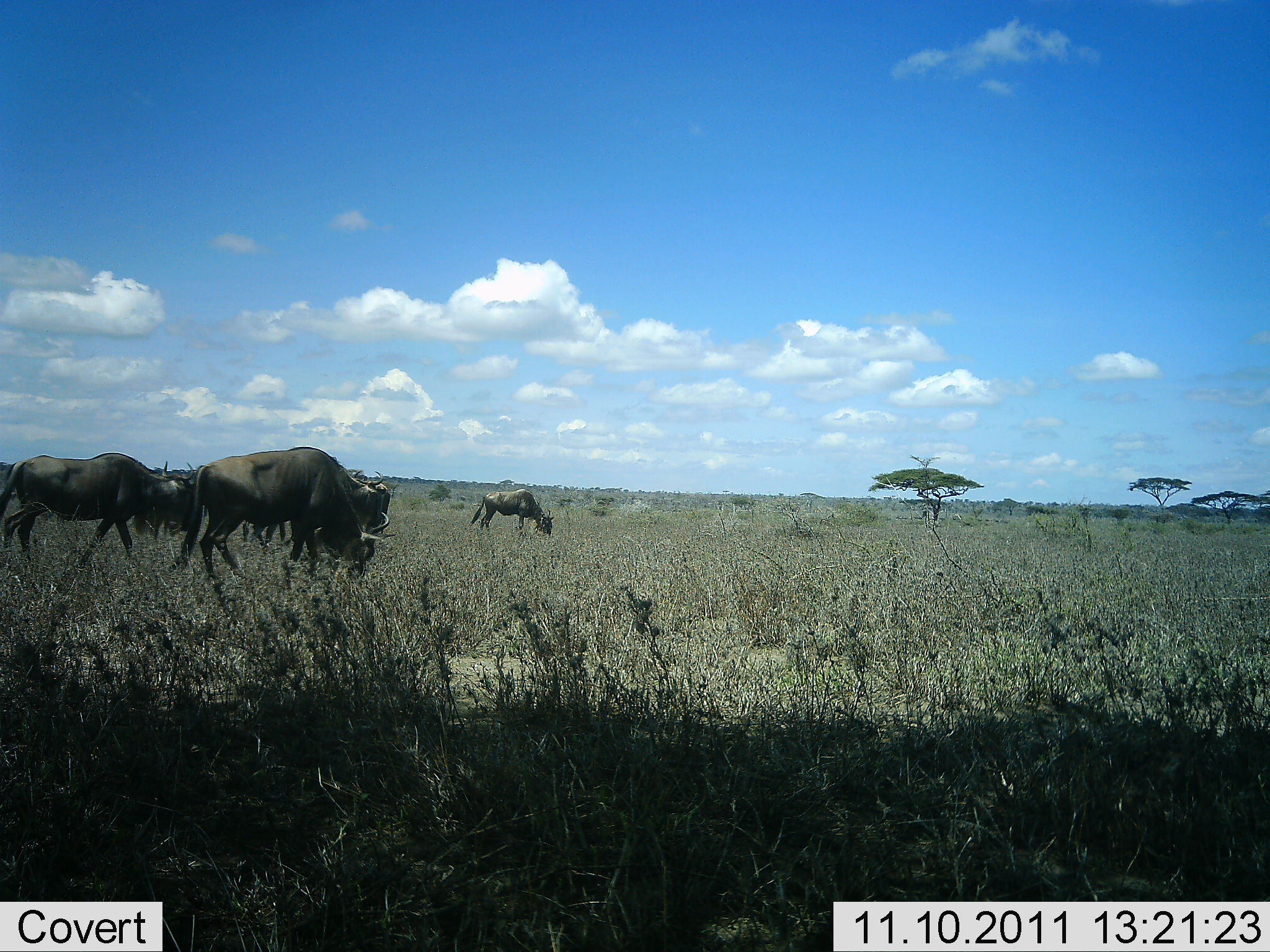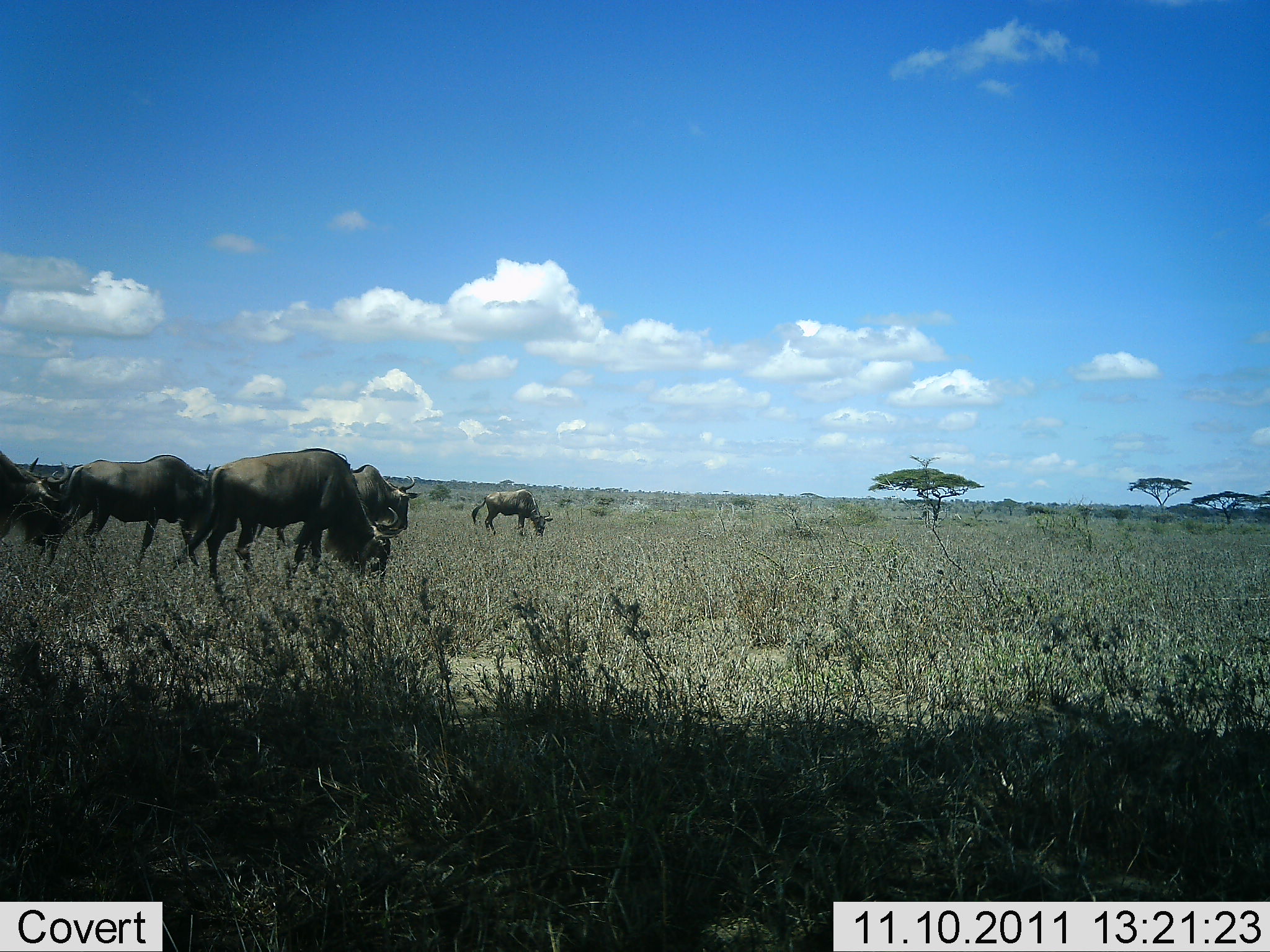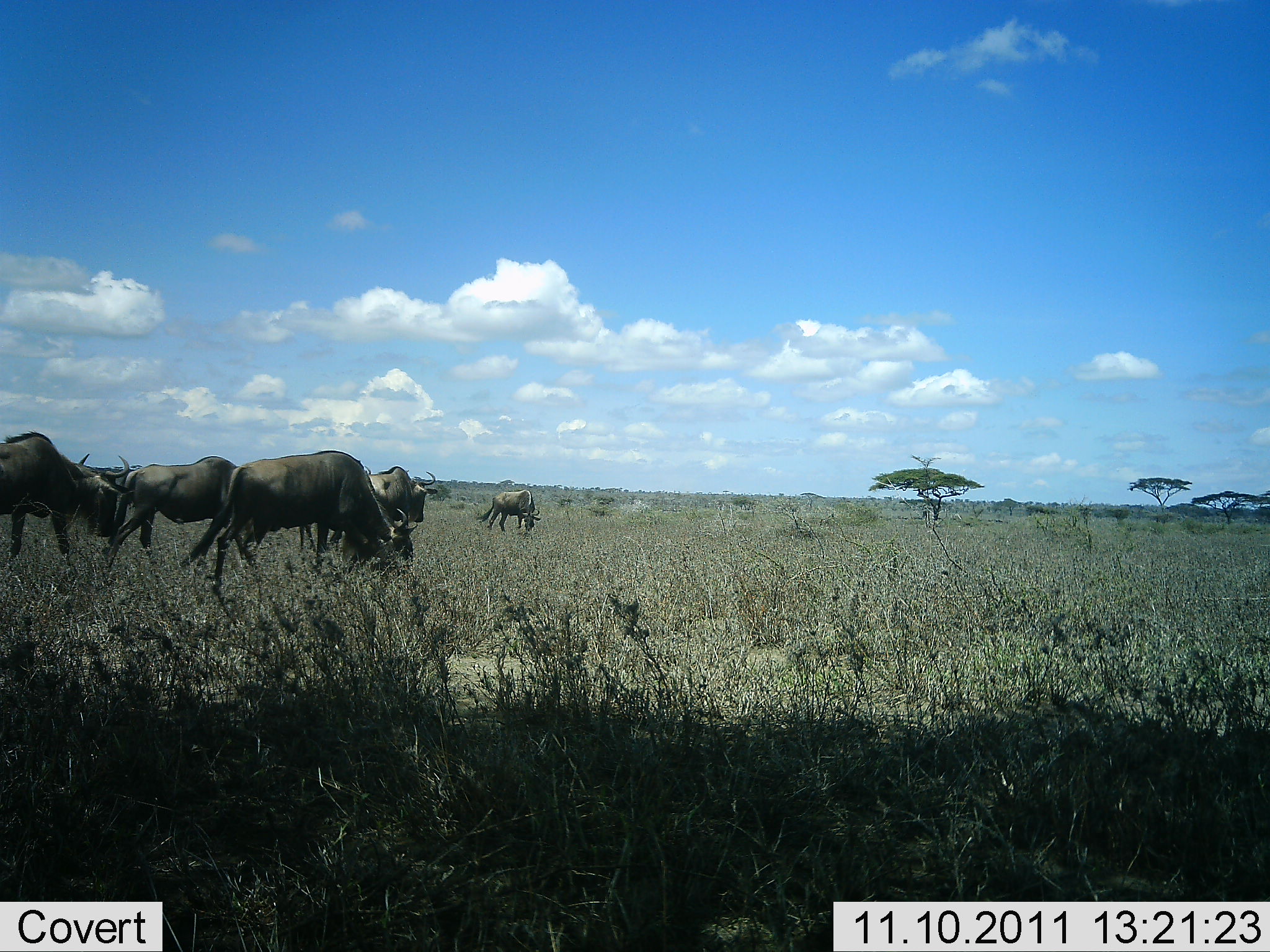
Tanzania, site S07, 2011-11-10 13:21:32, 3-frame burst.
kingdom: Animalia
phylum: Chordata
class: Mammalia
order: Artiodactyla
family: Bovidae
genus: Connochaetes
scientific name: Connochaetes taurinus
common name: blue wildebeest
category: wildebeest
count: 5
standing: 17%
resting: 0%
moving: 50%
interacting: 0%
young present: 0%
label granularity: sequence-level